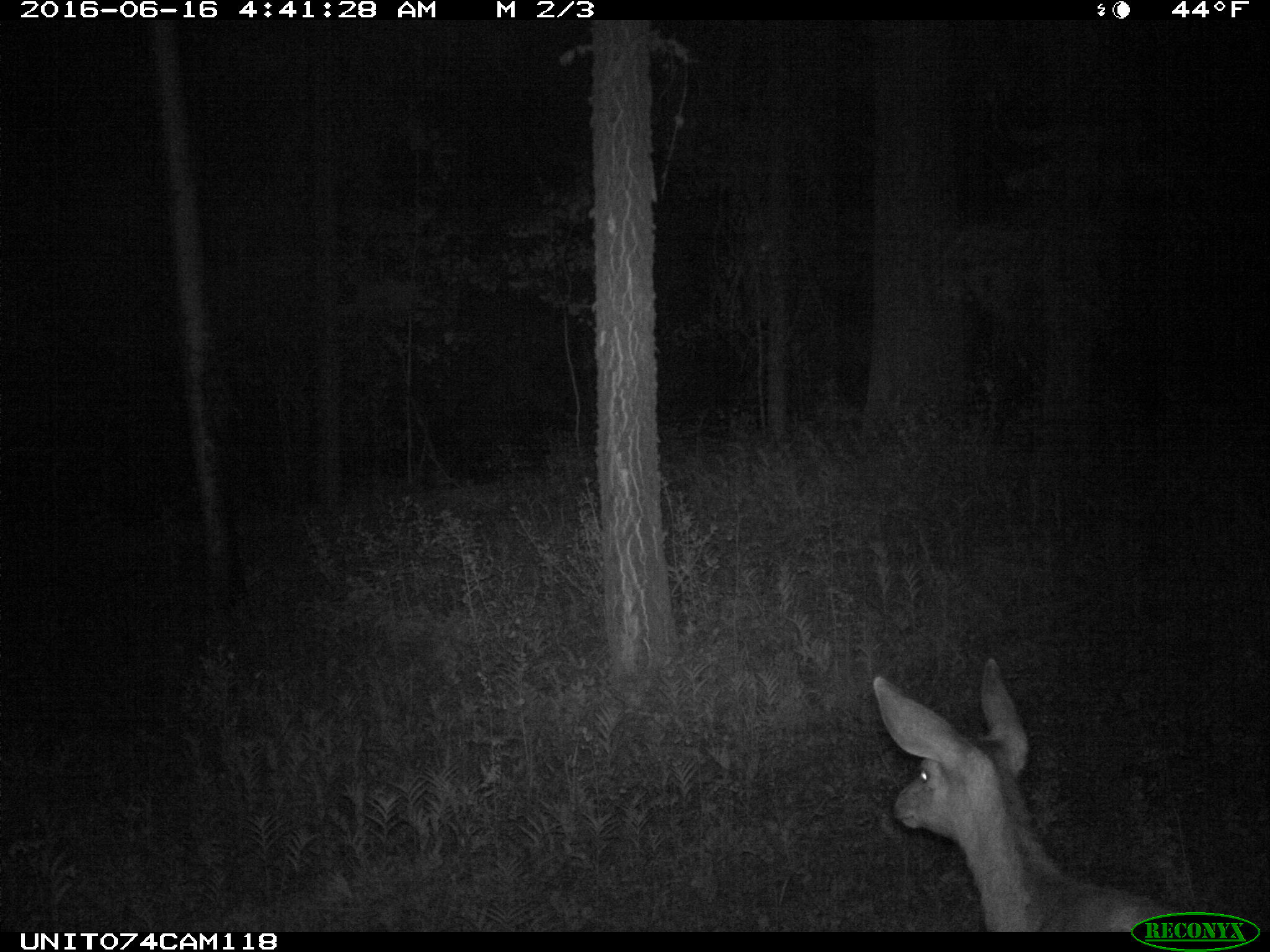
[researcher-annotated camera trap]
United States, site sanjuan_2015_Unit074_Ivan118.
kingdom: Animalia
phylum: Chordata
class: Mammalia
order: Artiodactyla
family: Cervidae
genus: Odocoileus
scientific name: Odocoileus hemionus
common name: mule deer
Odocoileus hemionus (mule deer).